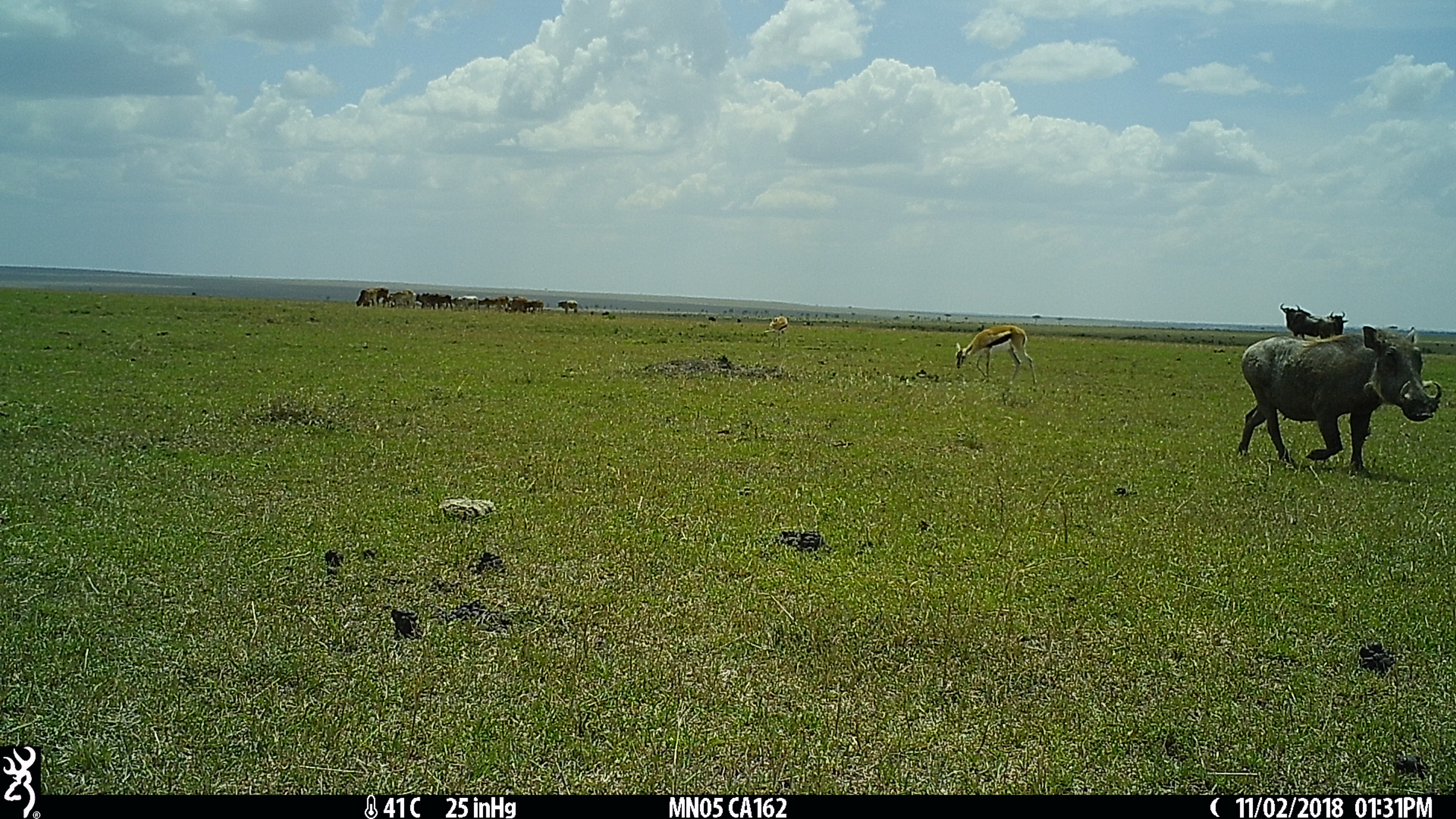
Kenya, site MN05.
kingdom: Animalia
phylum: Chordata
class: Mammalia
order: Artiodactyla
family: Bovidae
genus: Connochaetes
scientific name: Connochaetes taurinus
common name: blue wildebeest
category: wildebeest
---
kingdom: Animalia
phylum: Chordata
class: Mammalia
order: Artiodactyla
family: Suidae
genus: Phacochoerus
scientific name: Phacochoerus africanus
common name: common warthog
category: warthog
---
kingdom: Animalia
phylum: Chordata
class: Mammalia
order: Artiodactyla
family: Bovidae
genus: Eudorcas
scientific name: Eudorcas thomsonii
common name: thomon's gazelle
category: gazelle thomsons